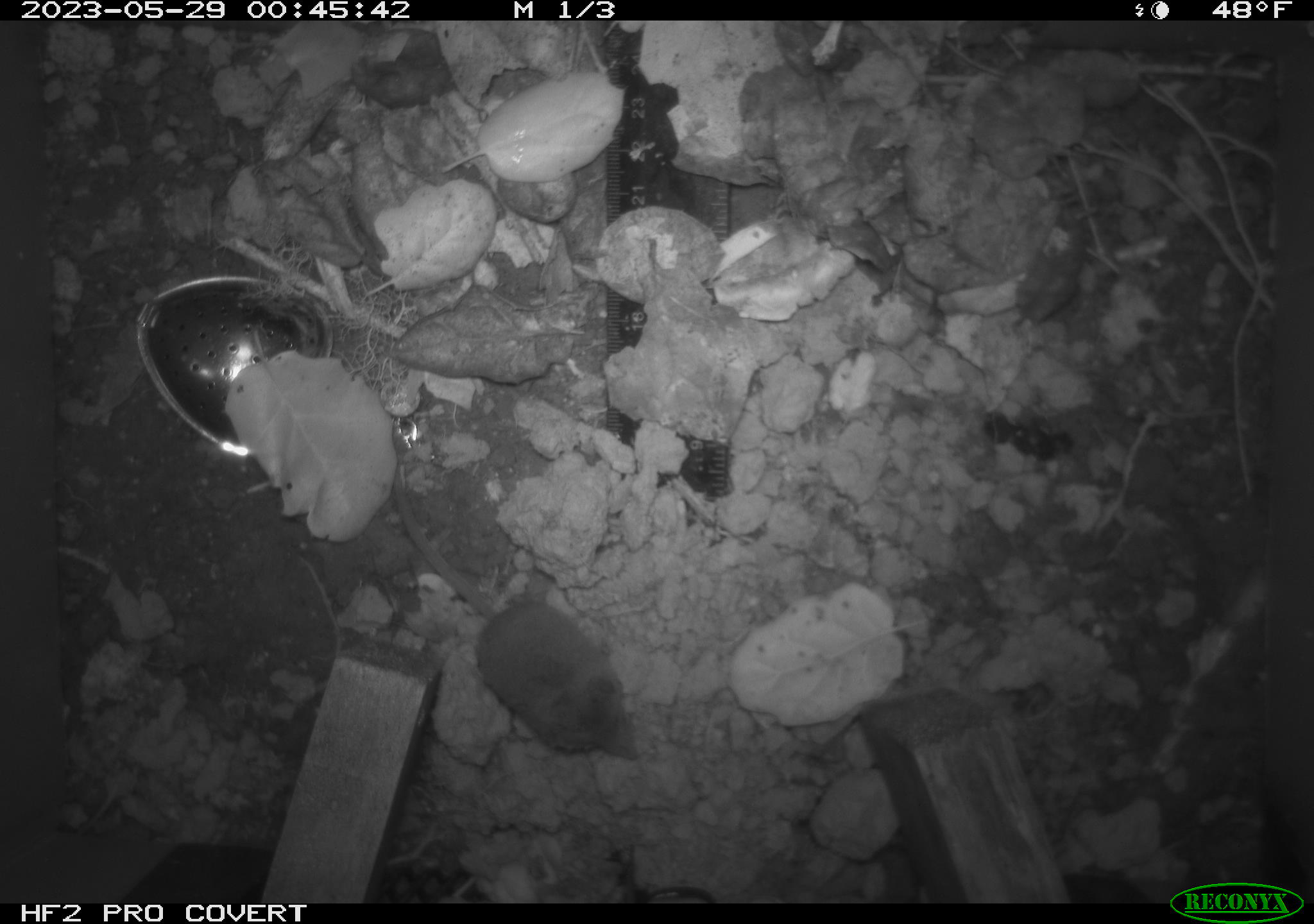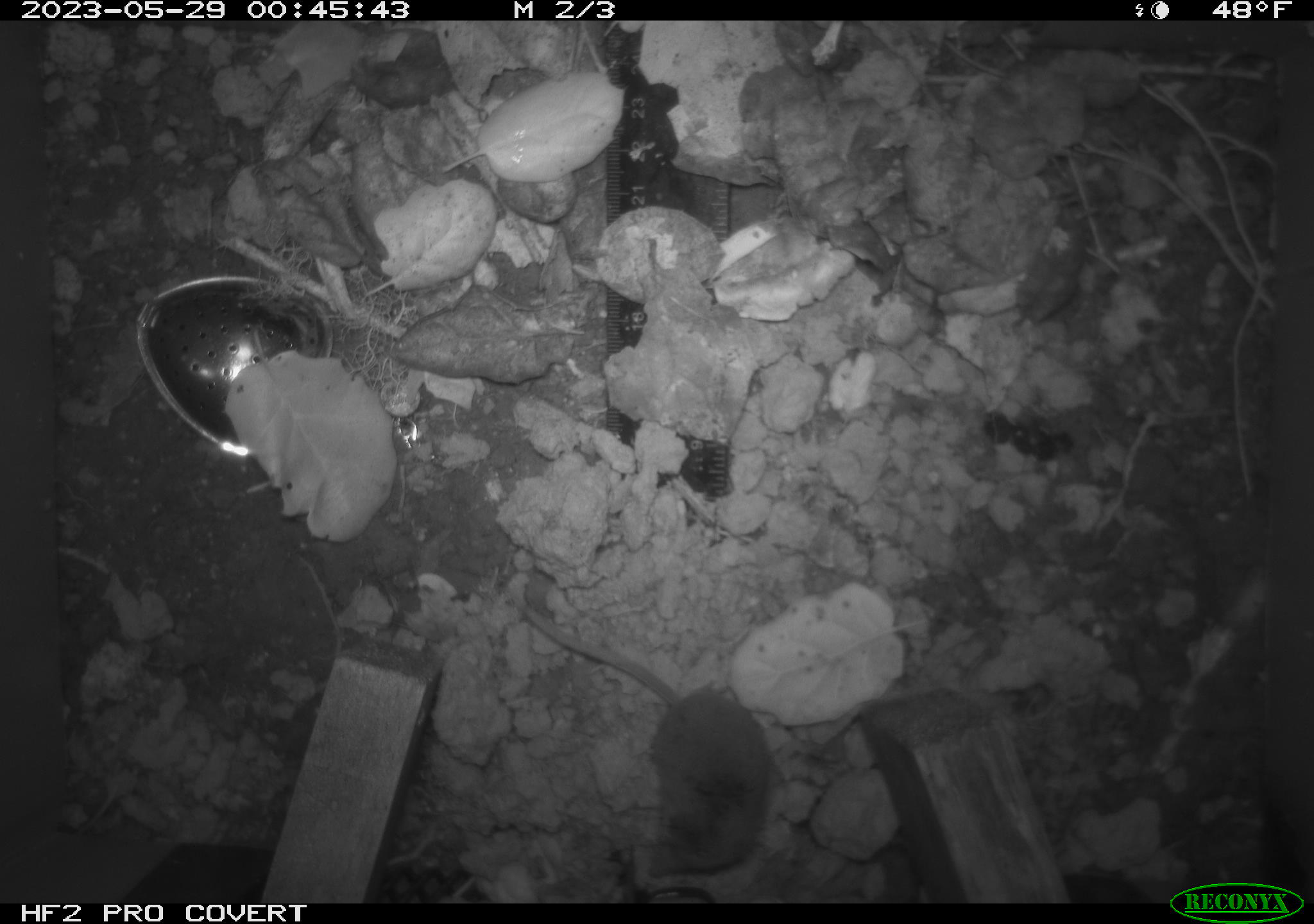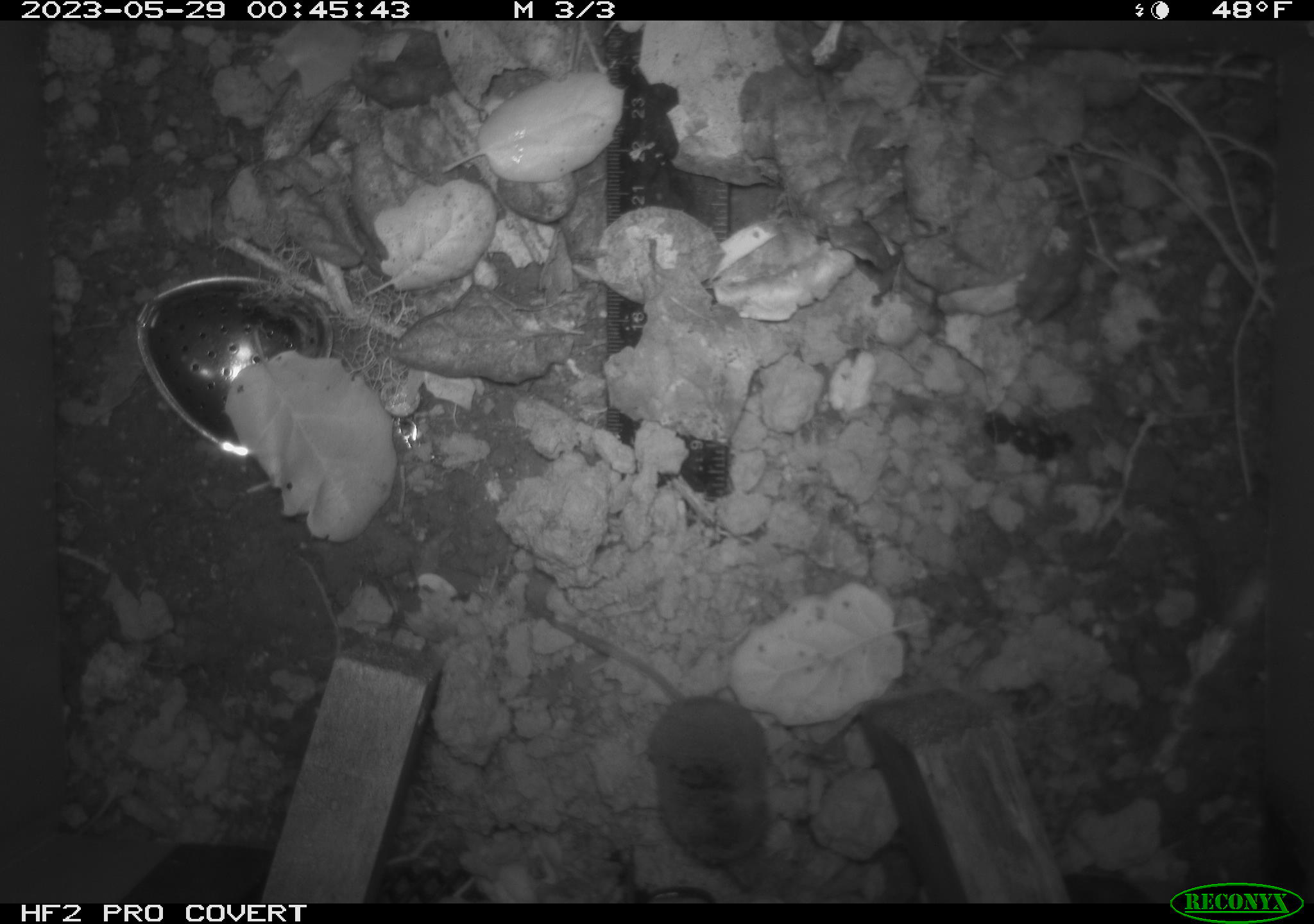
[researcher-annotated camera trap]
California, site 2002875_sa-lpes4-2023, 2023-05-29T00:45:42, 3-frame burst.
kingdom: Animalia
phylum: Chordata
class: Mammalia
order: Eulipotyphla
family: Soricidae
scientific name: Soricidae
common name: shrews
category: soricidae family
Soricidae family (shrews) (Soricidae).